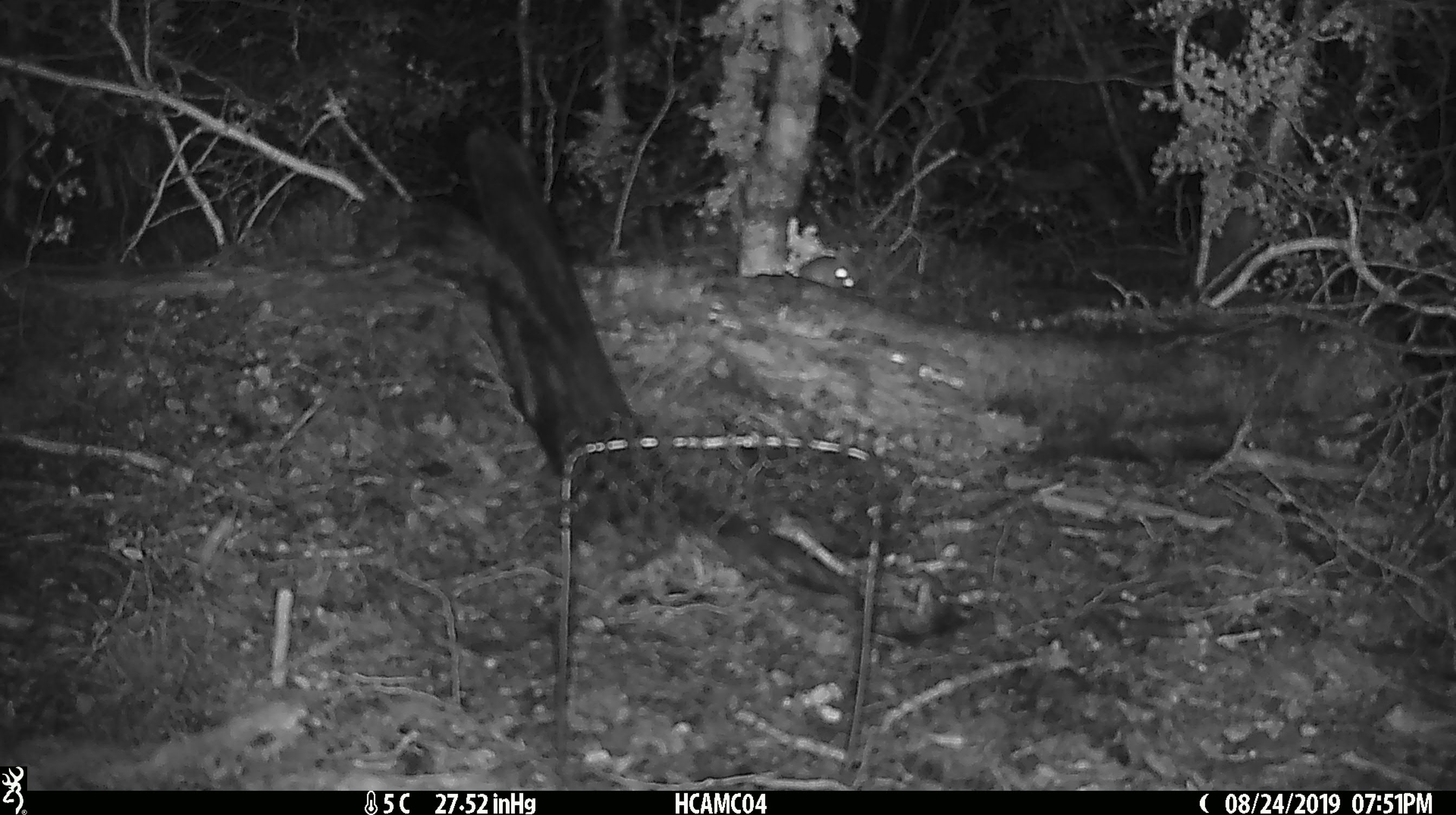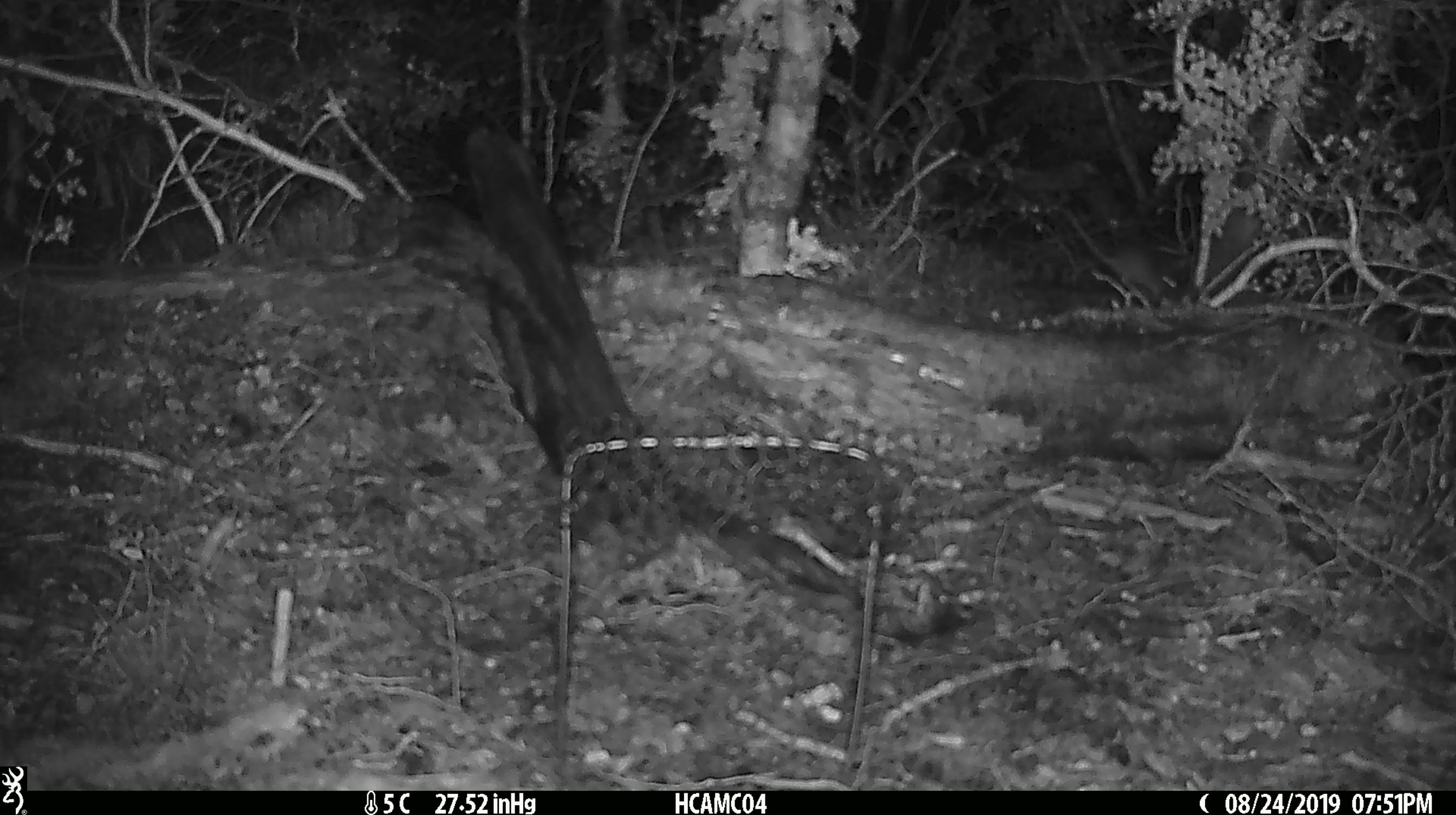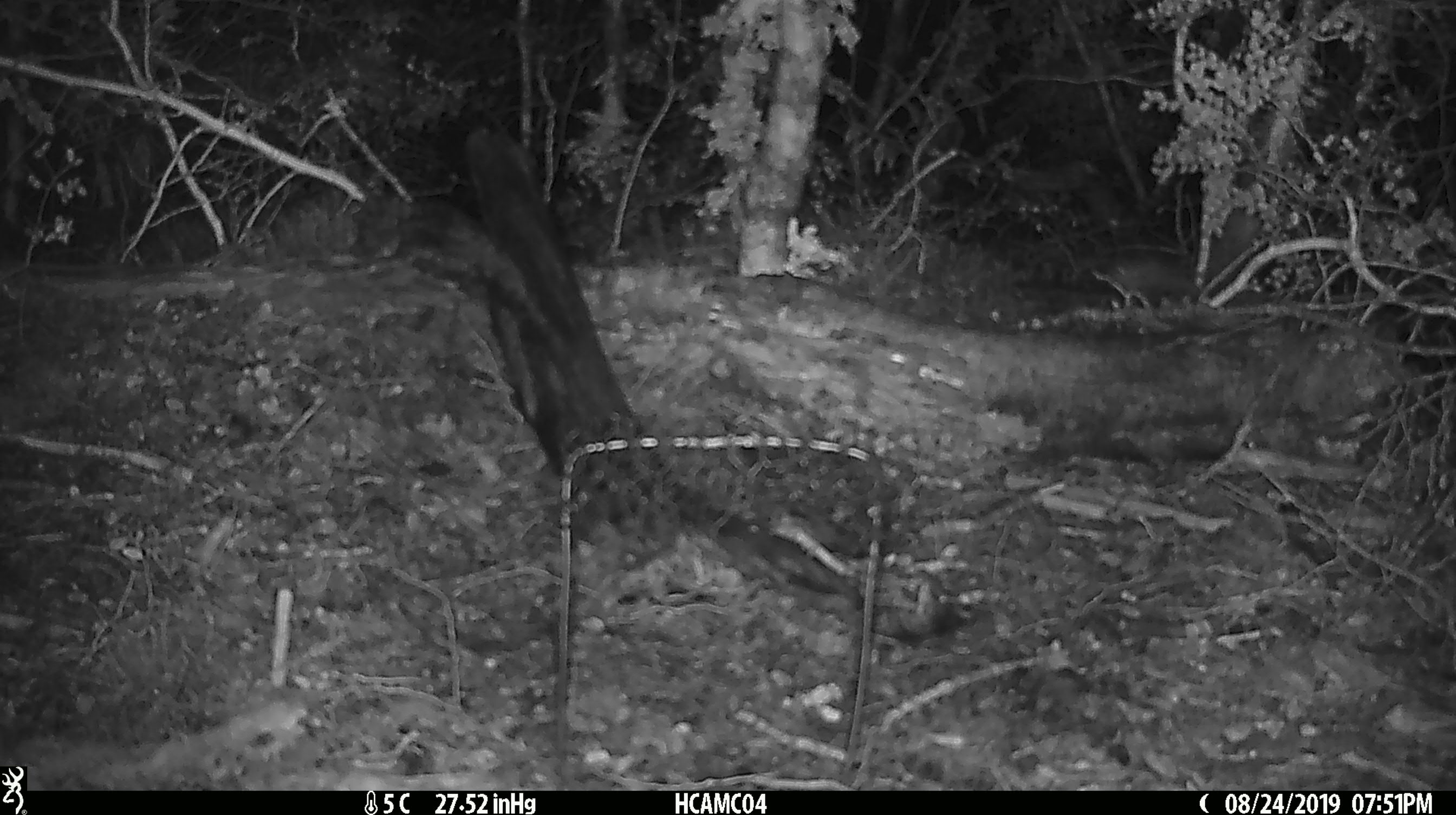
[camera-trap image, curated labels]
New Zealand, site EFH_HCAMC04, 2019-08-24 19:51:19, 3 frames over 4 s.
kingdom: Animalia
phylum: Chordata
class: Mammalia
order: Rodentia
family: Muridae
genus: Mus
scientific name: Mus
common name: mouse